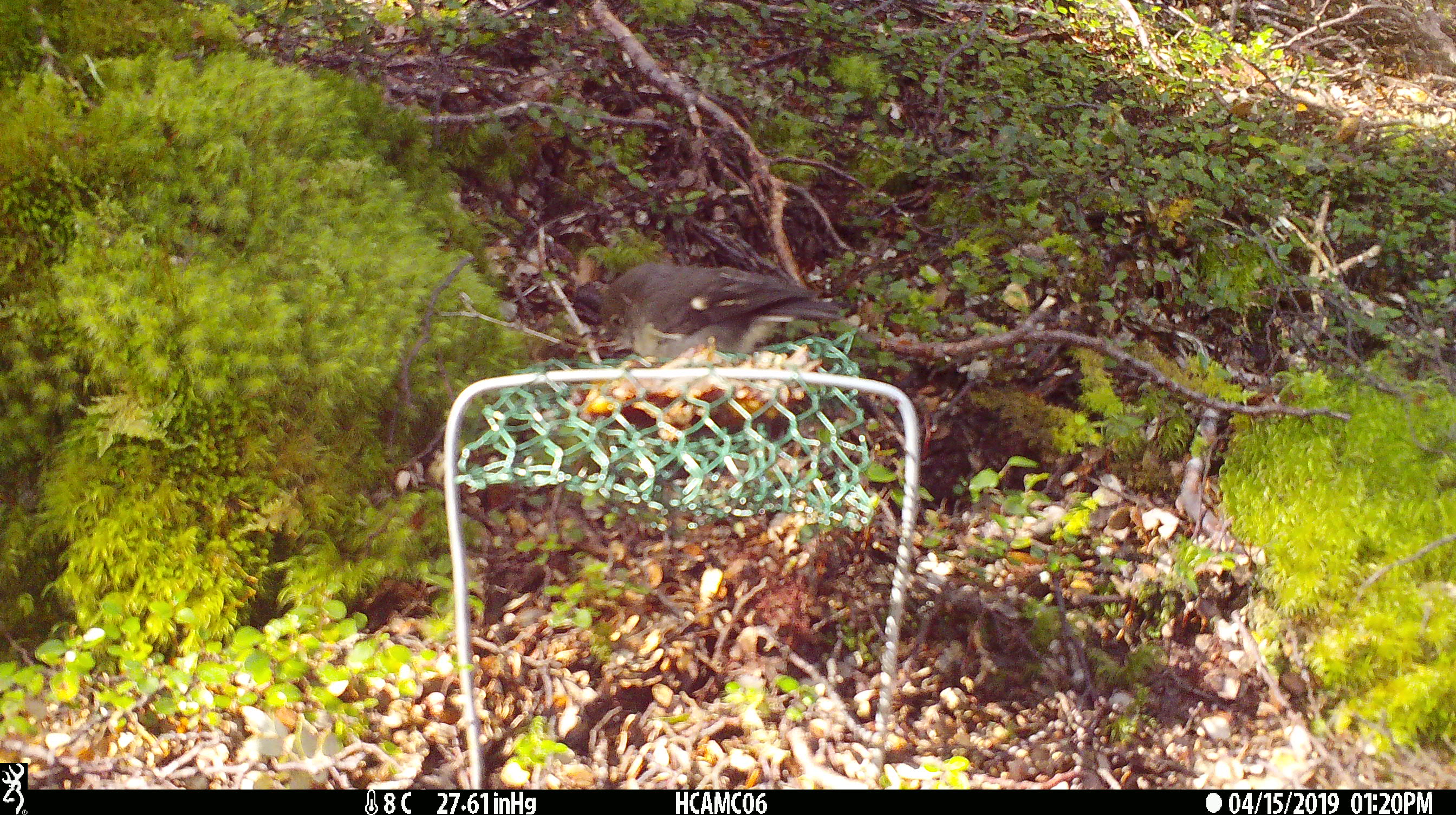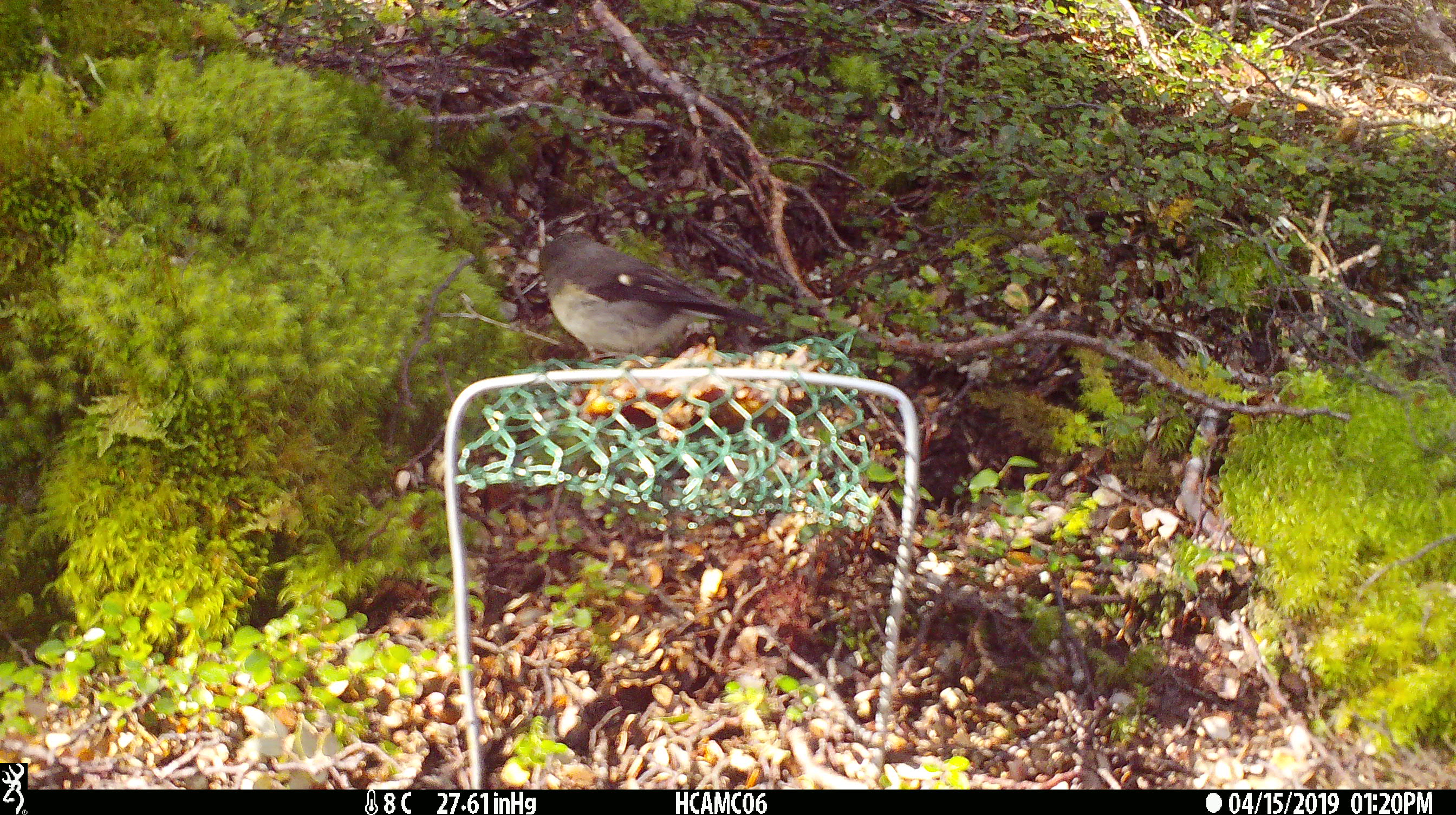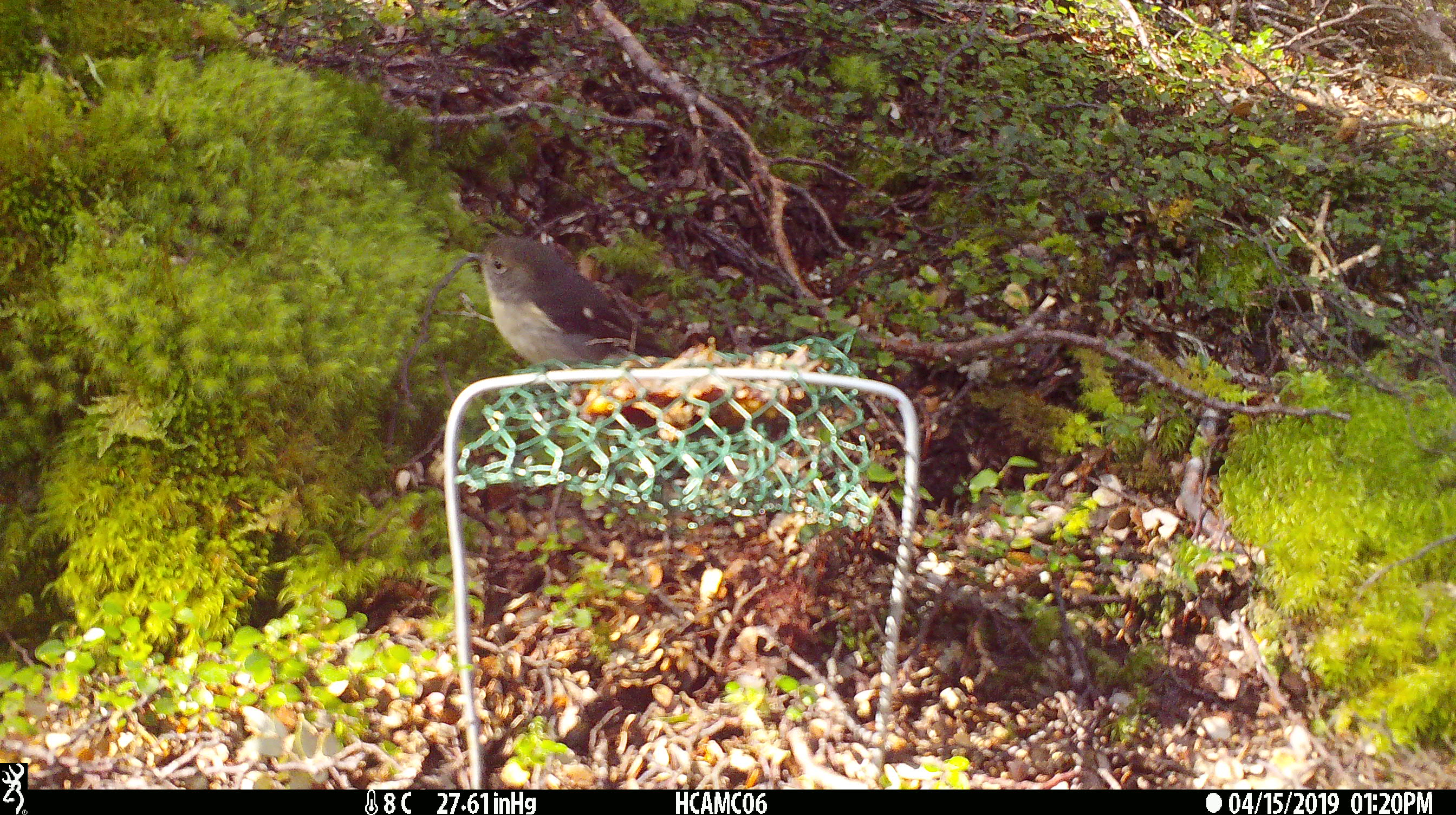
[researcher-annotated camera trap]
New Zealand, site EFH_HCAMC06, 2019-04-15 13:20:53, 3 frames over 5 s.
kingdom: Animalia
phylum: Chordata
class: Aves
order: Passeriformes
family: Petroicidae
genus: Petroica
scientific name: Petroica macrocephala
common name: tomtit